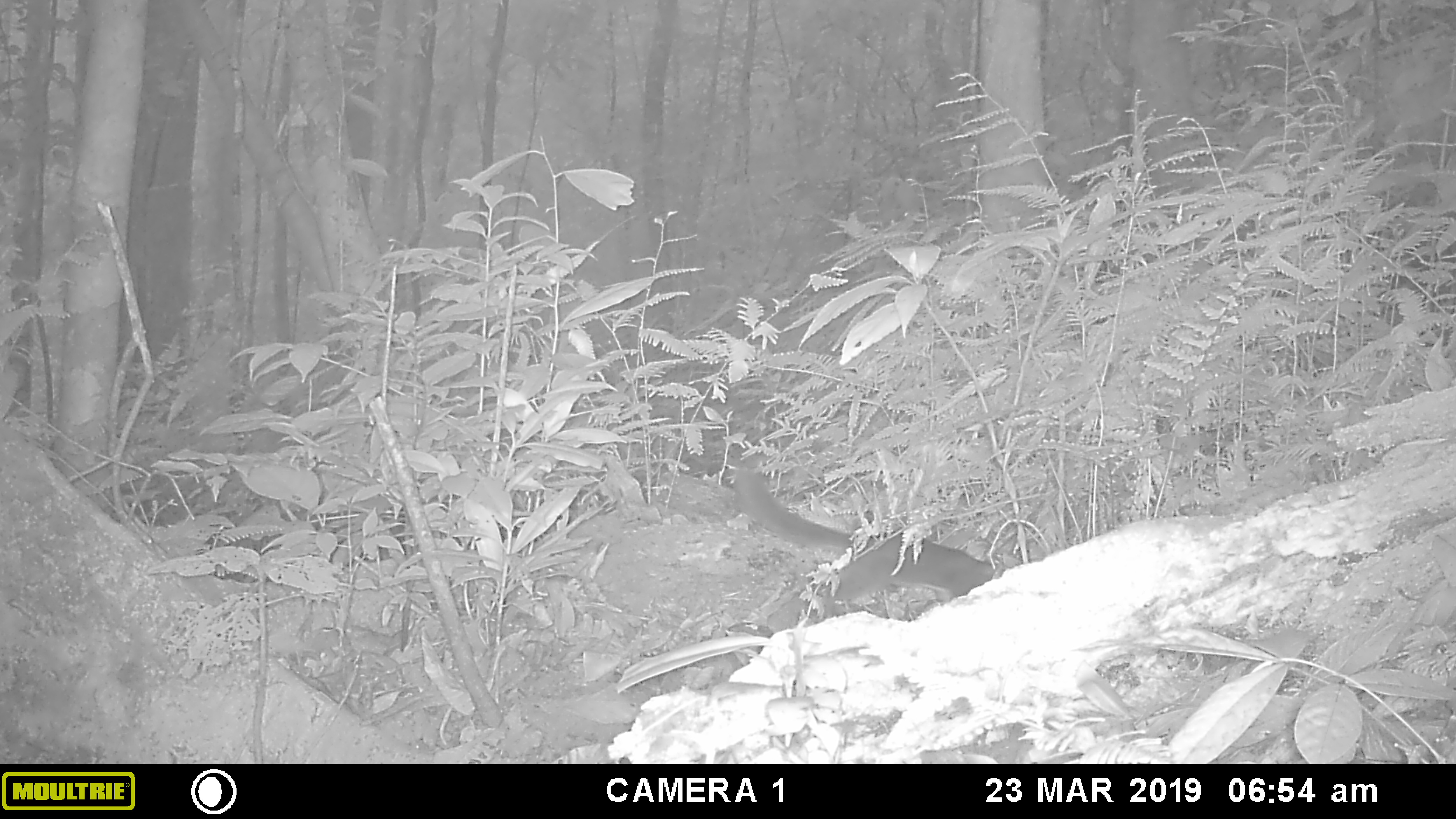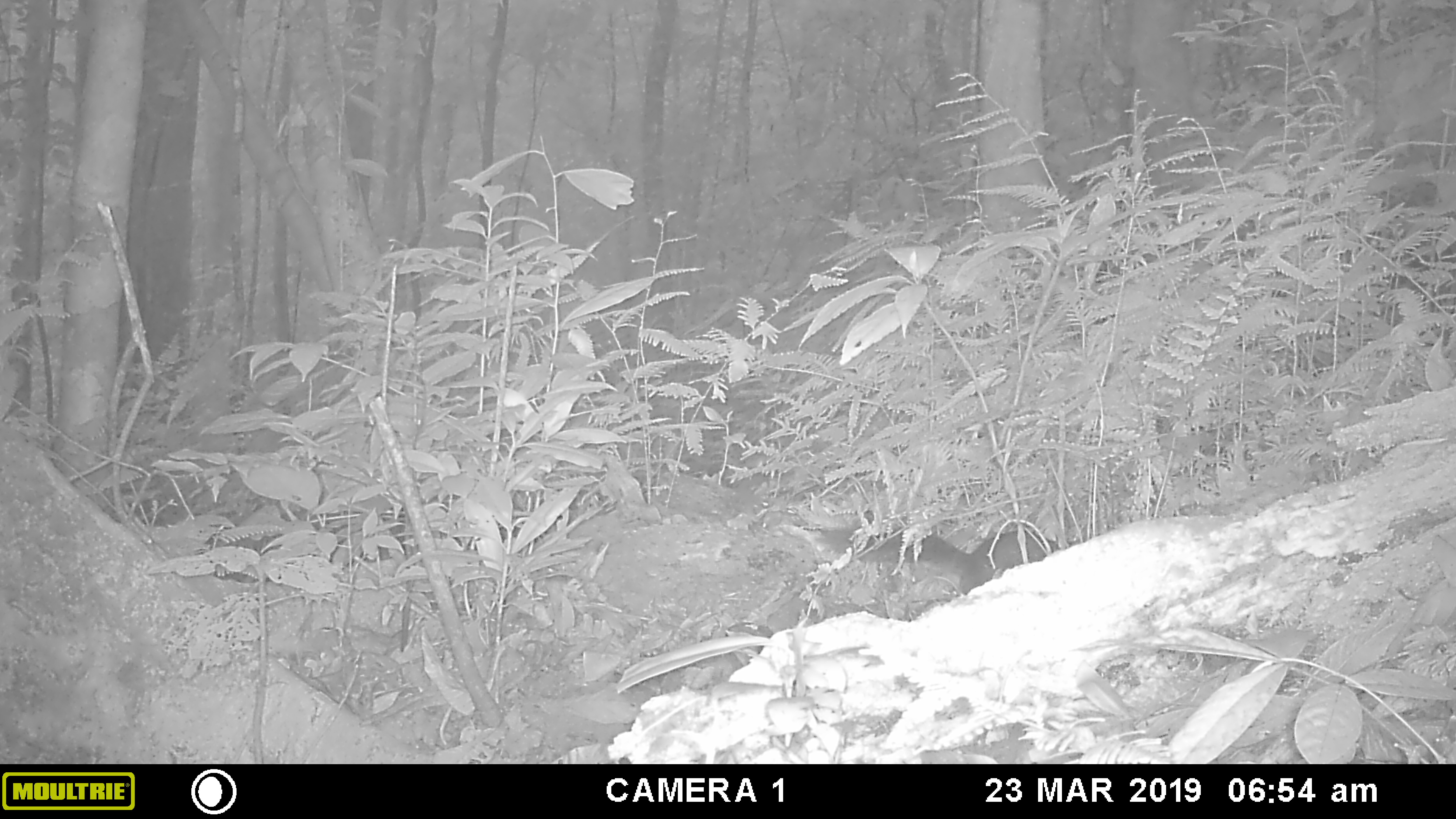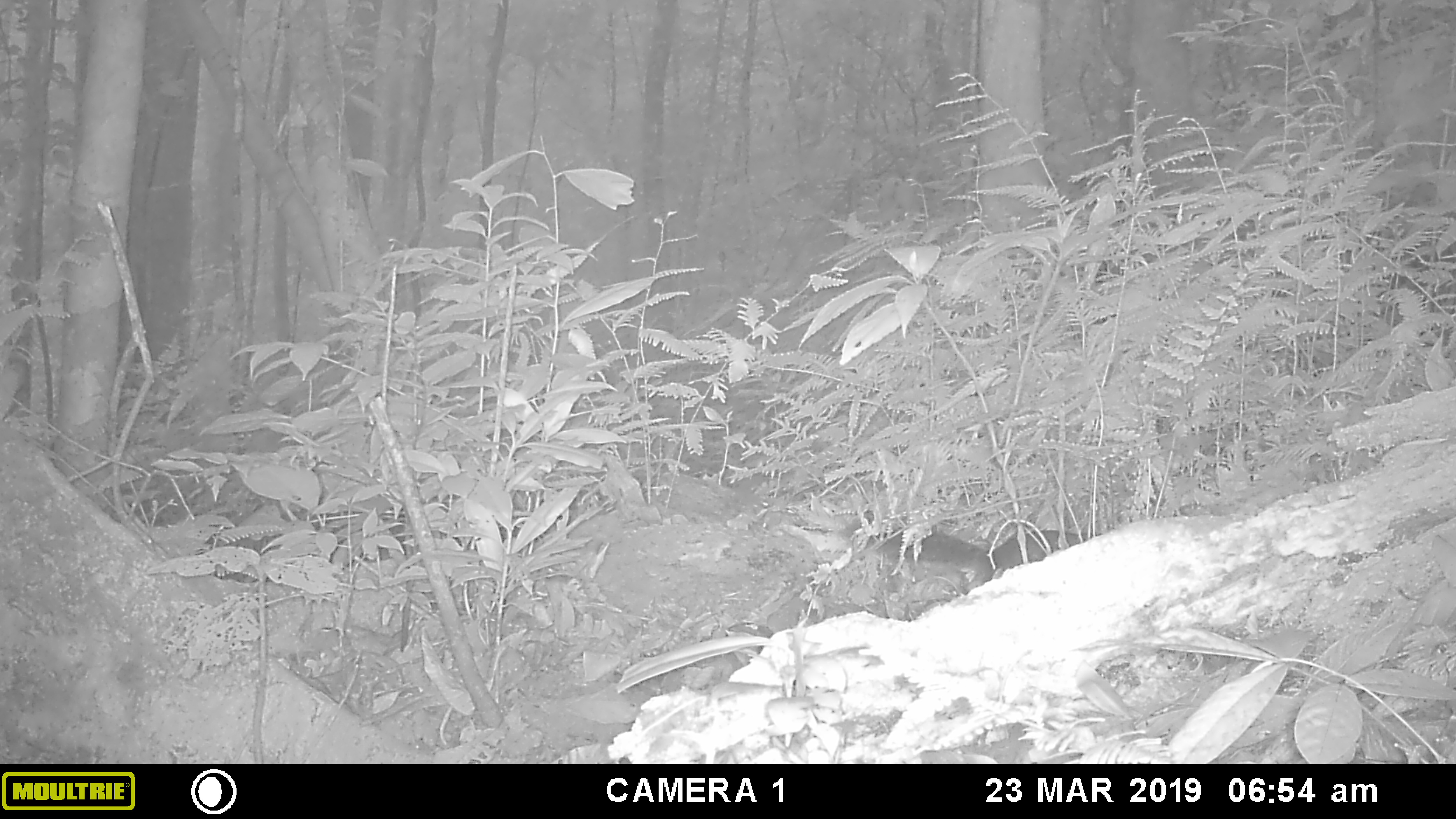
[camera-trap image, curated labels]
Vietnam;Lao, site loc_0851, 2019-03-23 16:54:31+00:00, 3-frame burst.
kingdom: Animalia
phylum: Chordata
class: Mammalia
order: Rodentia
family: Sciuridae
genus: Sciurus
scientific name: Sciurus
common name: squirrel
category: unidentified squirrel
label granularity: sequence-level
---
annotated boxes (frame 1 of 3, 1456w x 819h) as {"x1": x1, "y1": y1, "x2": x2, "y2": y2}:
unidentified squirrel: {"x1": 733, "y1": 454, "x2": 995, "y2": 623}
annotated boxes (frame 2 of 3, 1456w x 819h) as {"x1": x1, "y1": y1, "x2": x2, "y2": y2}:
unidentified squirrel: {"x1": 788, "y1": 524, "x2": 1060, "y2": 596}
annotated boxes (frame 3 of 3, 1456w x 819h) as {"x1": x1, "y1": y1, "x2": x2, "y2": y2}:
unidentified squirrel: {"x1": 840, "y1": 508, "x2": 1101, "y2": 586}